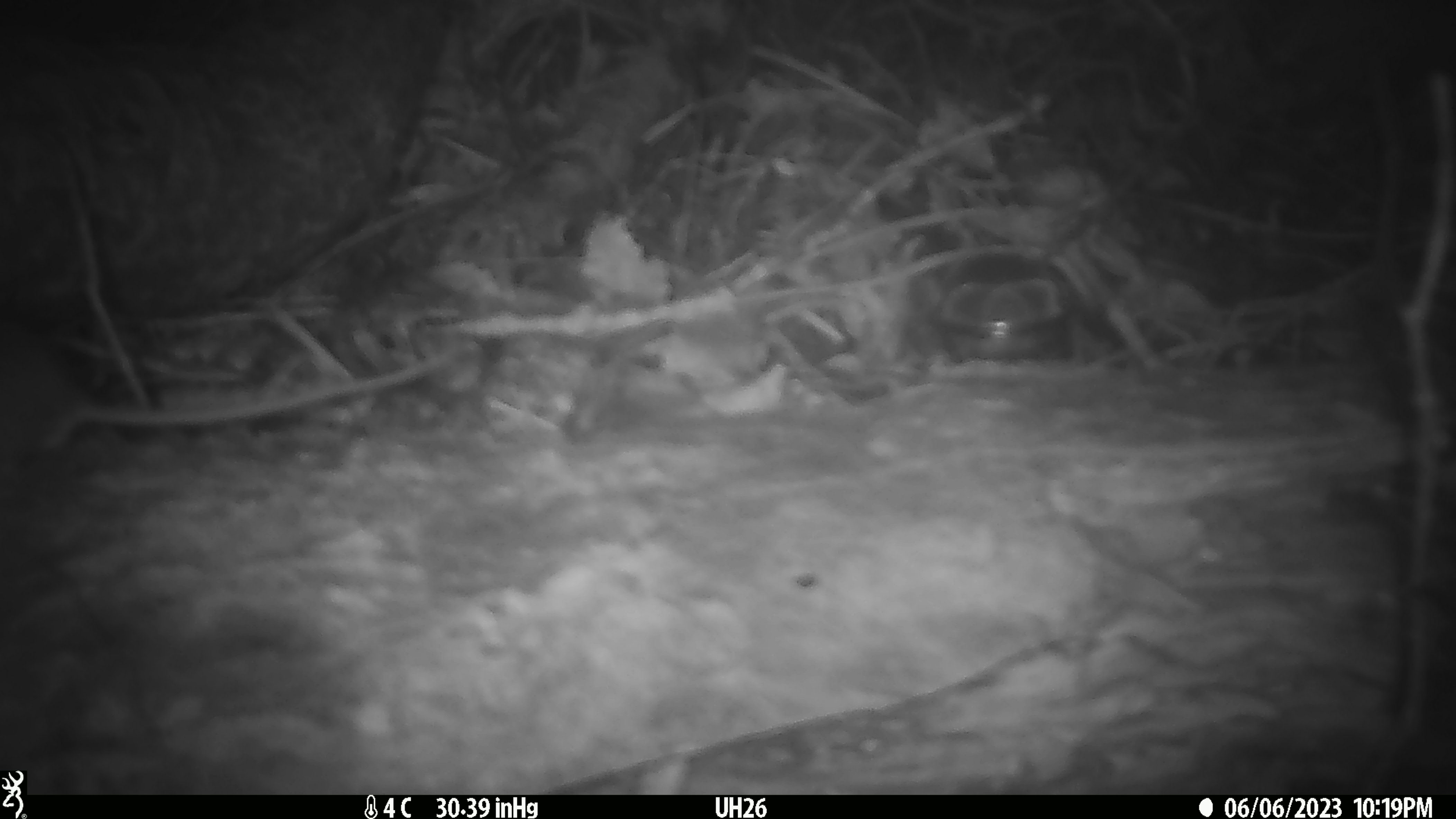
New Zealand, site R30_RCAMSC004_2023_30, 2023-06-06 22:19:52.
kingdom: Animalia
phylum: Chordata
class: Mammalia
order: Rodentia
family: Muridae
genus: Mus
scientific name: Mus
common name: mouse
Mouse (Mus).